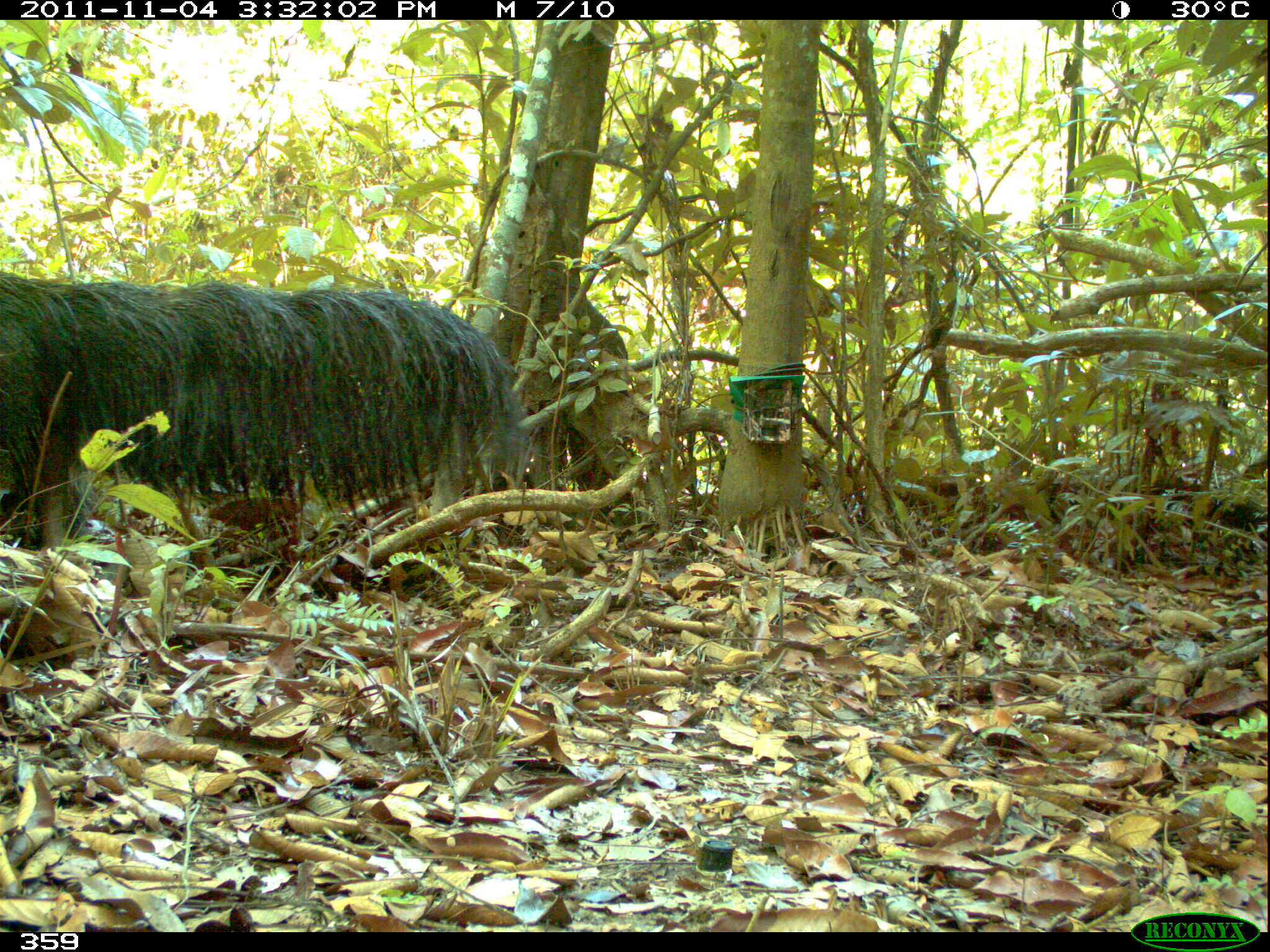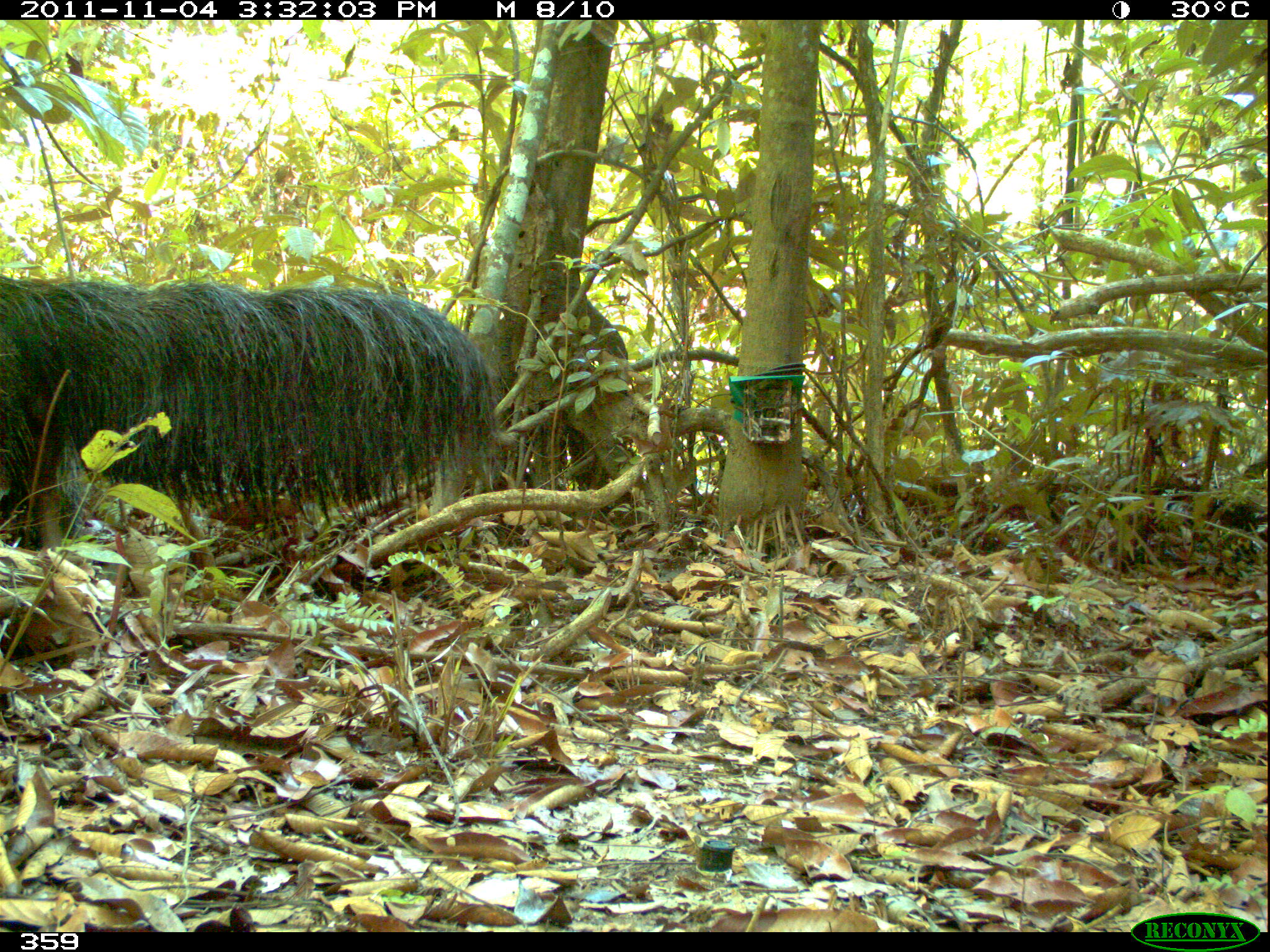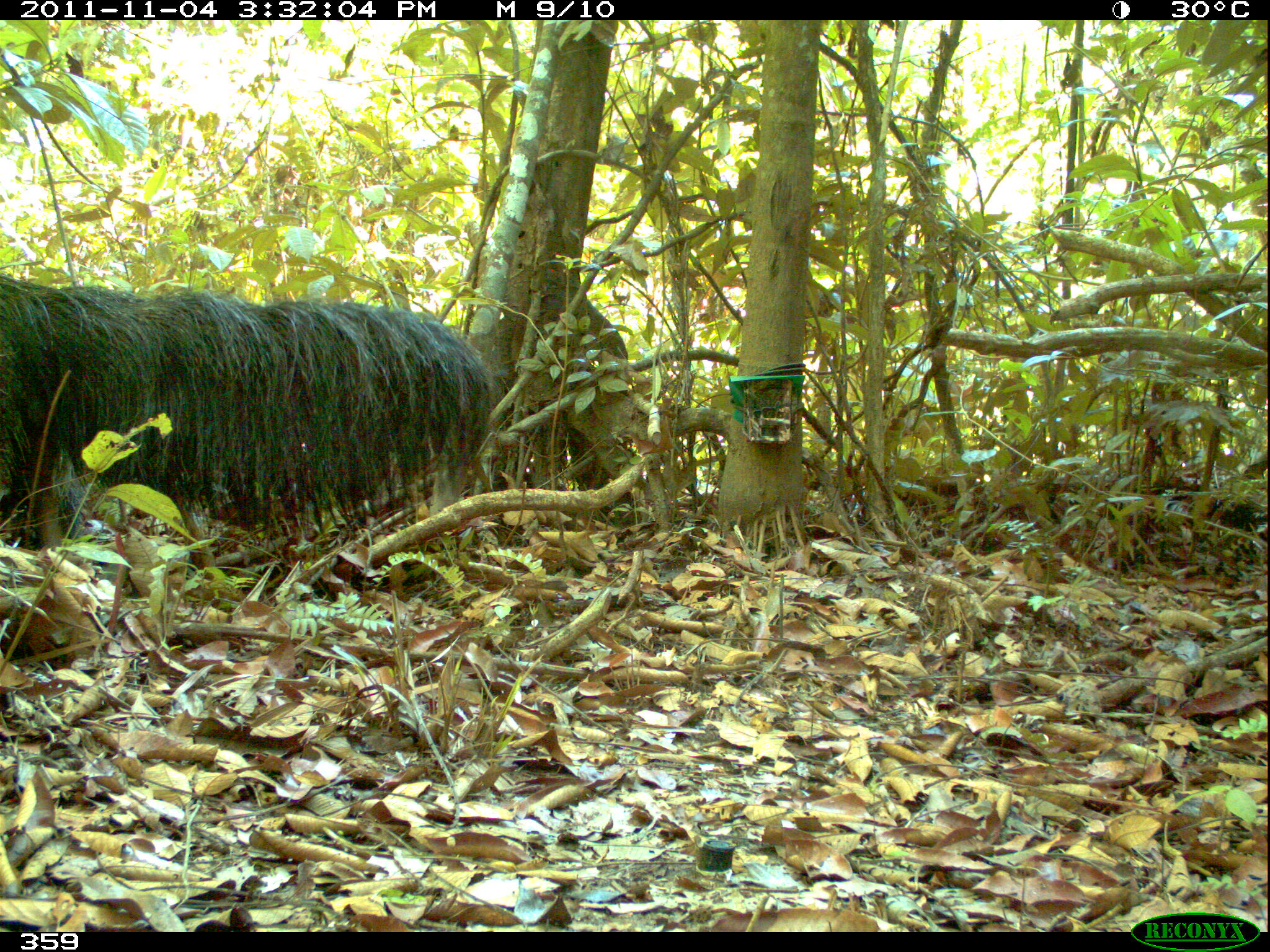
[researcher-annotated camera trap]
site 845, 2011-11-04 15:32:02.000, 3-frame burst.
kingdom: Animalia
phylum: Chordata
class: Mammalia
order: Pilosa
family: Myrmecophagidae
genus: Myrmecophaga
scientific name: Myrmecophaga tridactyla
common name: giant anteater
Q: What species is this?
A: Myrmecophaga tridactyla (giant anteater).